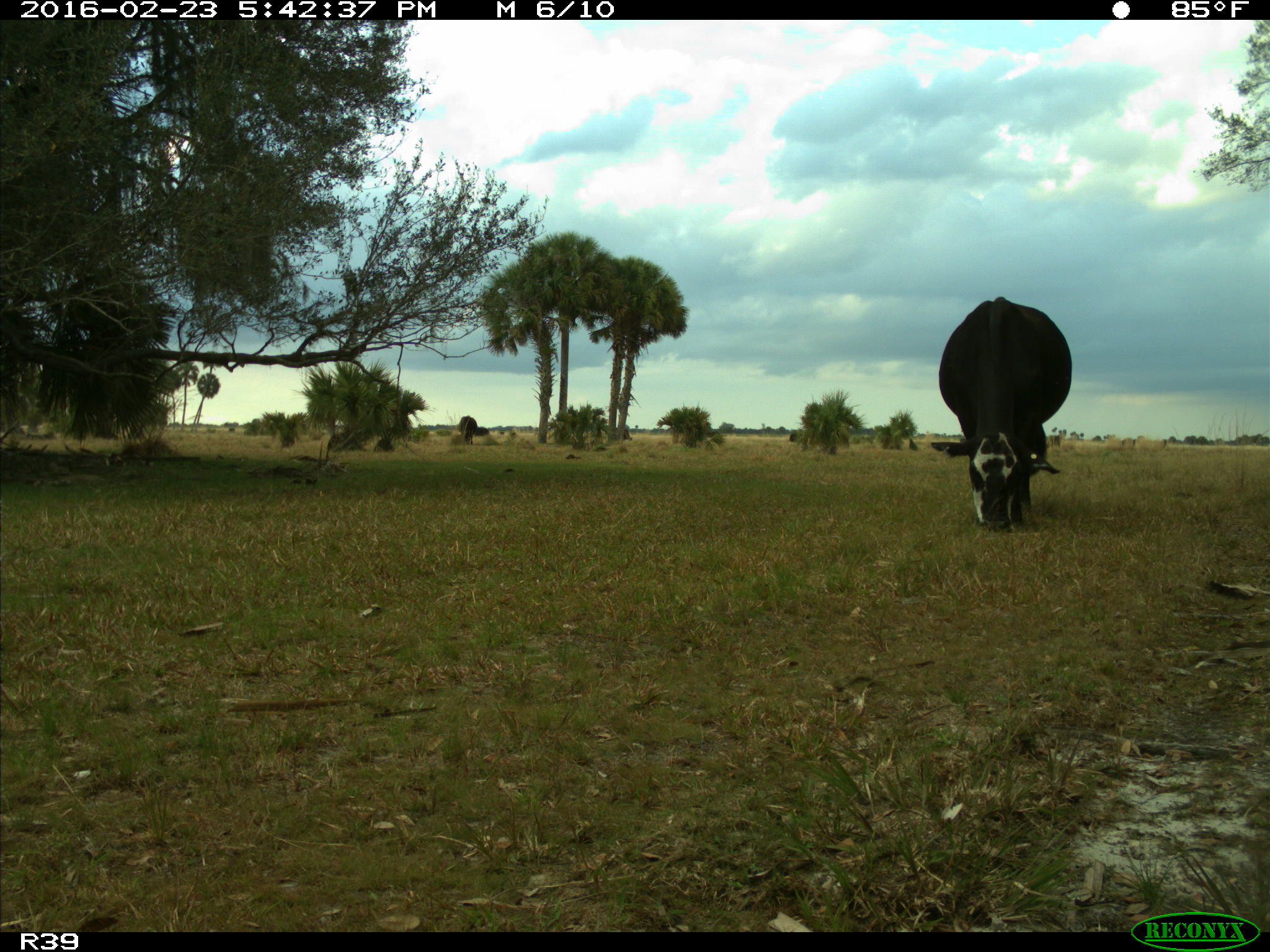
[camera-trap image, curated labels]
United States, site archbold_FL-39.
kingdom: Animalia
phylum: Chordata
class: Mammalia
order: Artiodactyla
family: Bovidae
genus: Bos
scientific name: Bos taurus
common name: domestic cow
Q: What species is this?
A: Bos taurus (domestic cow).